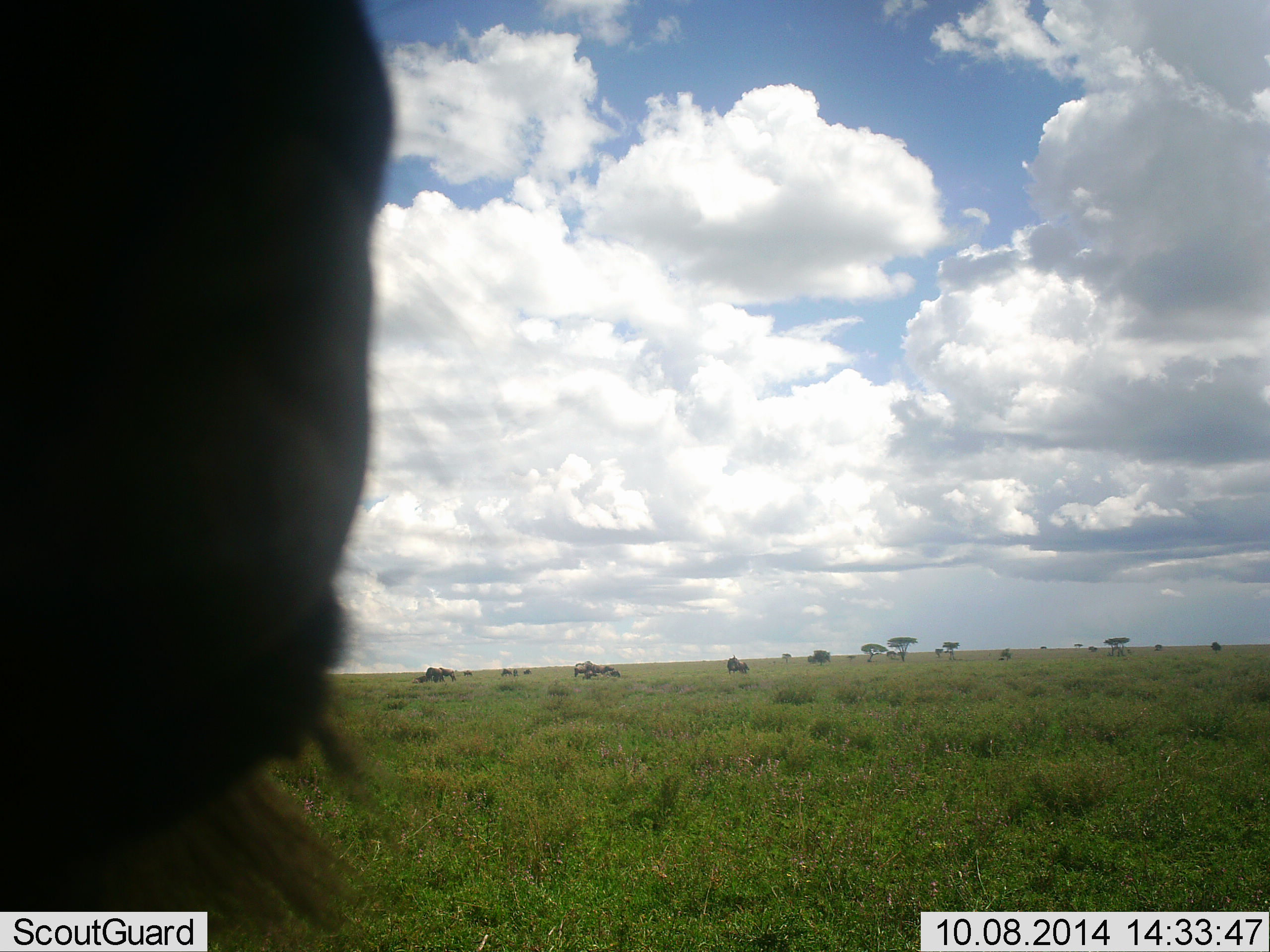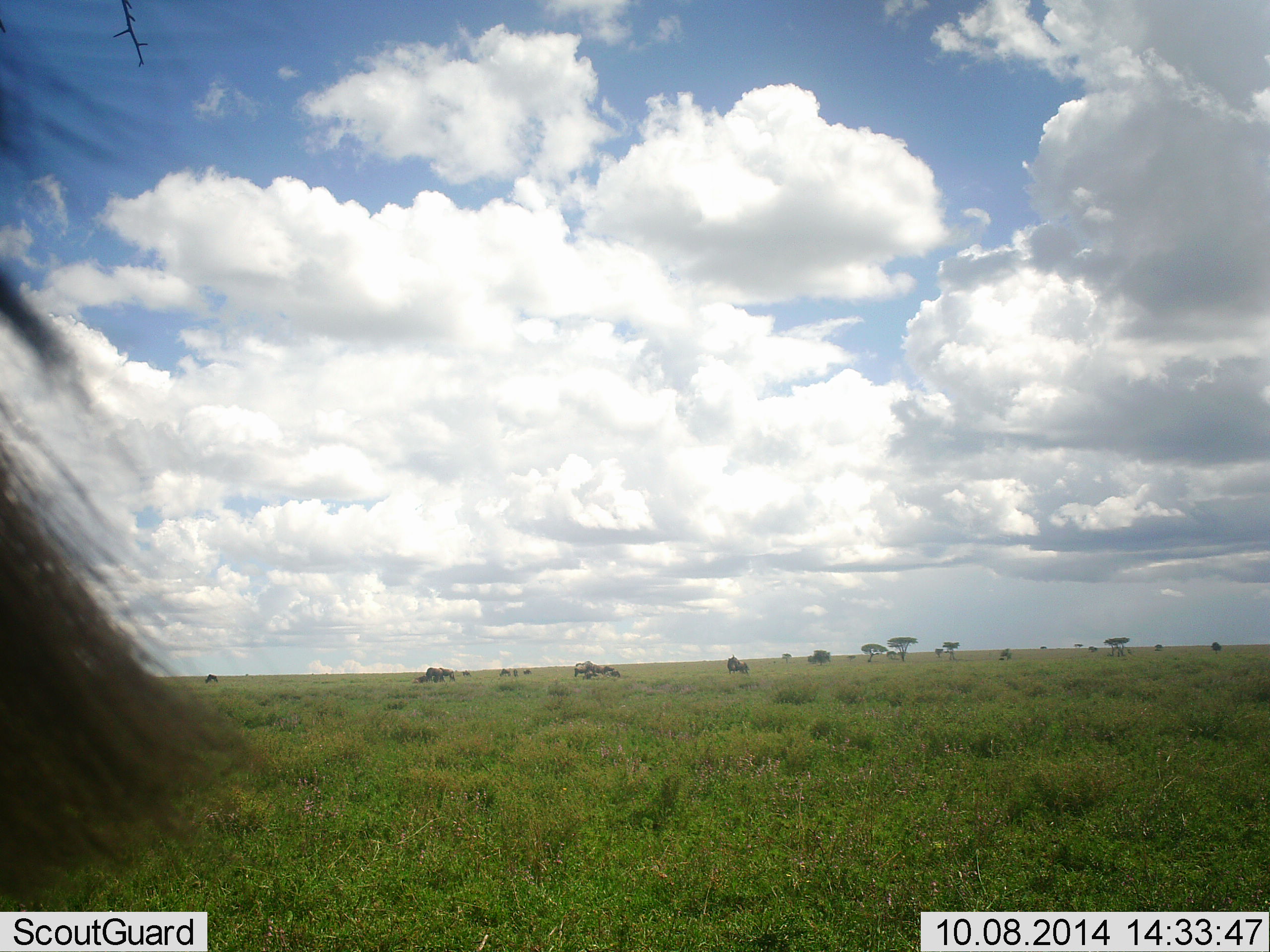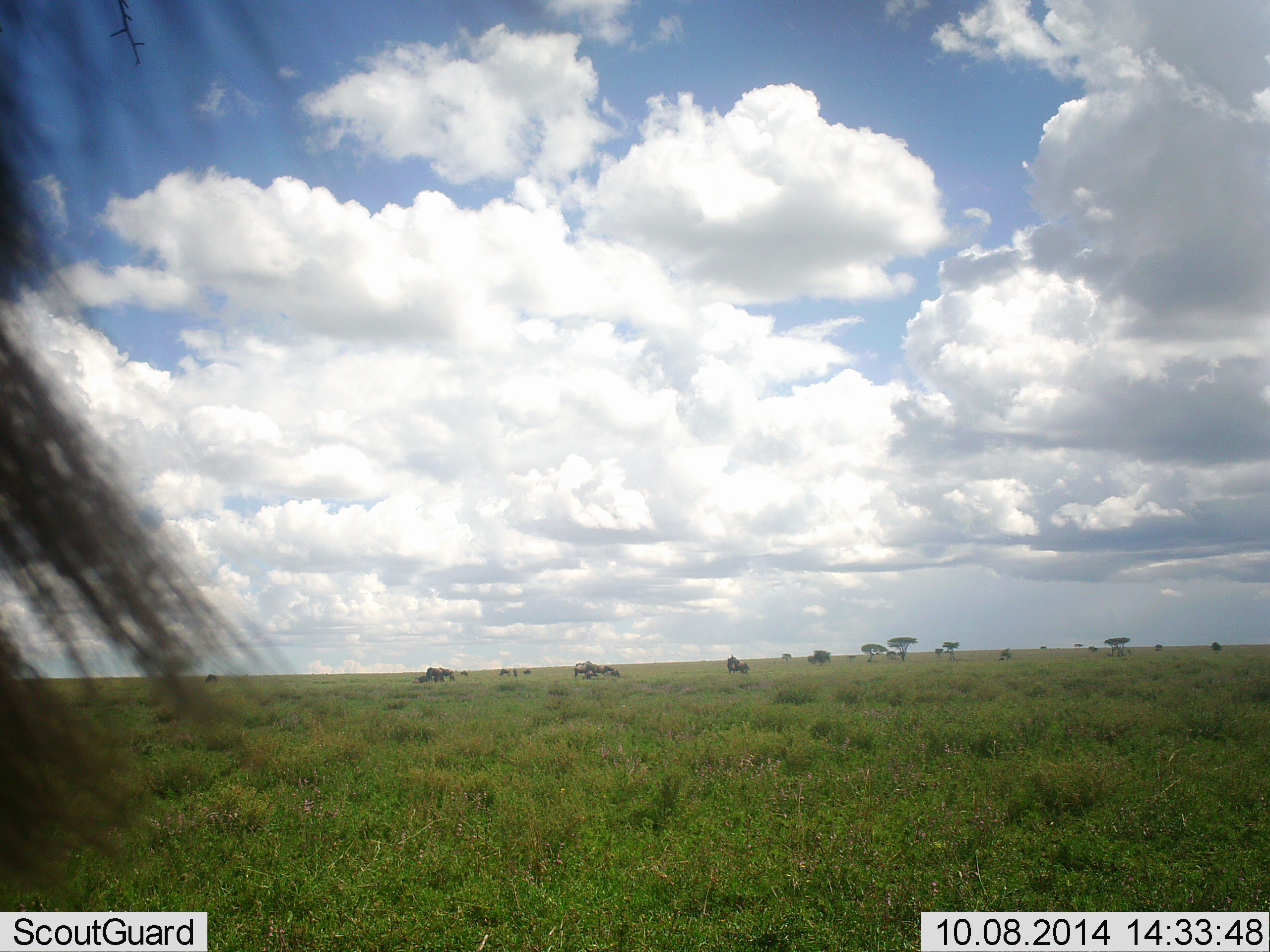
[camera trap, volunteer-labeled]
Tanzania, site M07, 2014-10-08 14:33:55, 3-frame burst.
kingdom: Animalia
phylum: Chordata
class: Mammalia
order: Artiodactyla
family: Bovidae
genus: Connochaetes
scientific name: Connochaetes taurinus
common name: blue wildebeest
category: wildebeest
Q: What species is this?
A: Wildebeest (blue wildebeest) (Connochaetes taurinus).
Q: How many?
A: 8.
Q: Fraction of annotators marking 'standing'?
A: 50%.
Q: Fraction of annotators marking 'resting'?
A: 0%.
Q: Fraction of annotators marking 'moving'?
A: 20%.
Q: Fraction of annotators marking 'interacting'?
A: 10%.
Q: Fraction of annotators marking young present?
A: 0%.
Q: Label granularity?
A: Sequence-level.